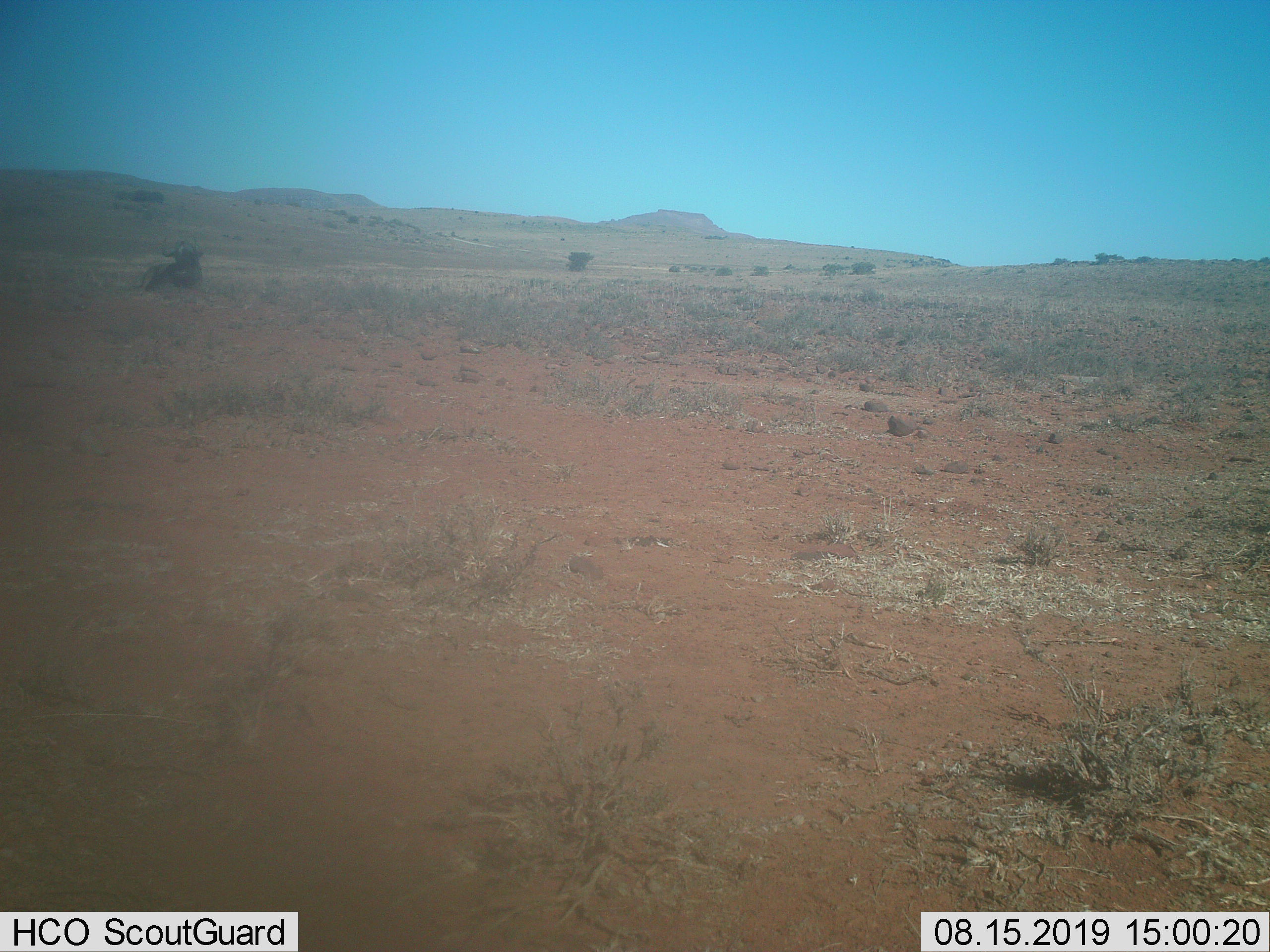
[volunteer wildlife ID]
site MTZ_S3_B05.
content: unidentified animal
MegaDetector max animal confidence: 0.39